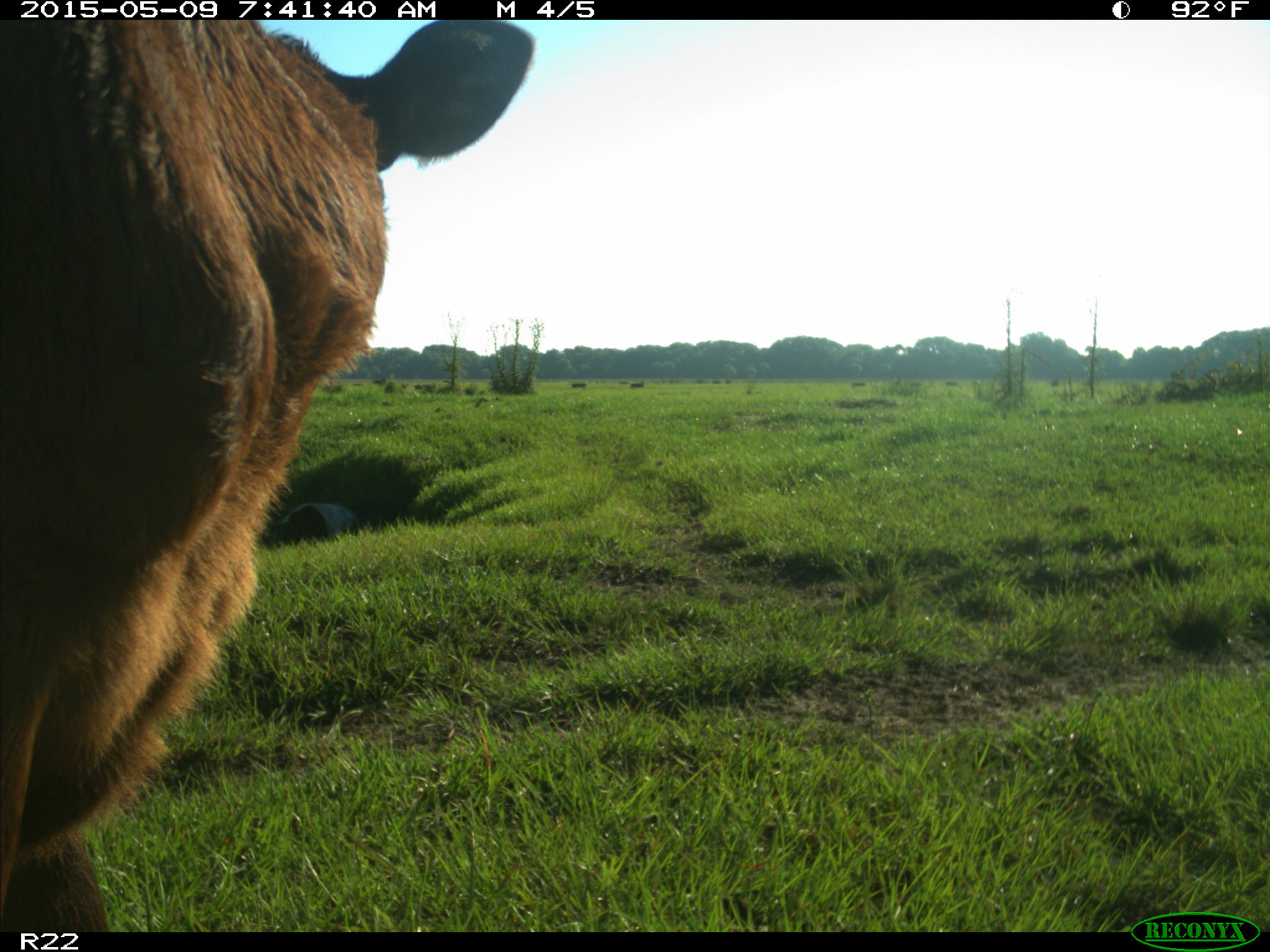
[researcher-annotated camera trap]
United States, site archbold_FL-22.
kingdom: Animalia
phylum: Chordata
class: Mammalia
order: Artiodactyla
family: Bovidae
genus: Bos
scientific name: Bos taurus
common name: domestic cow